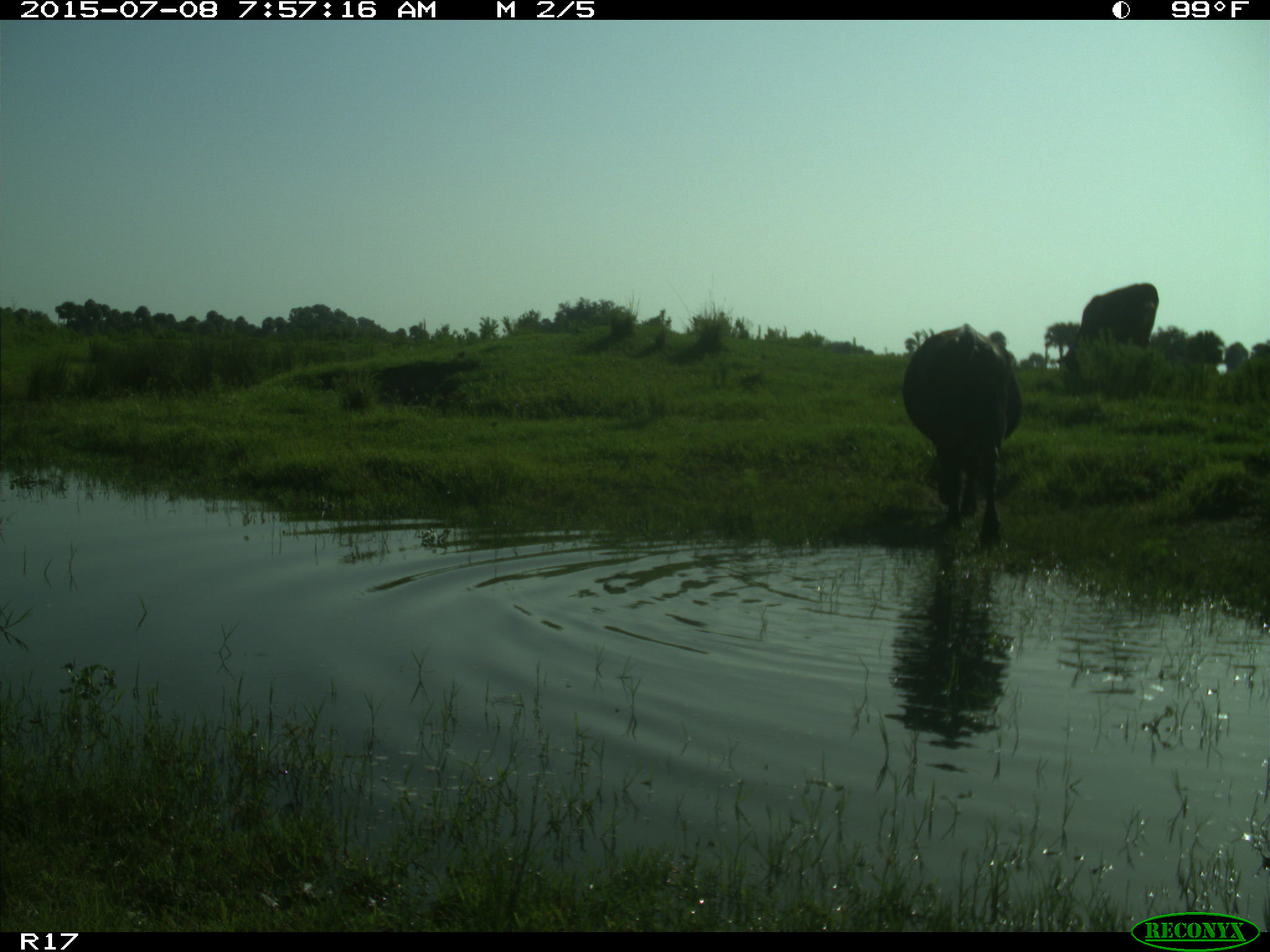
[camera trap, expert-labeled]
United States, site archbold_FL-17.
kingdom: Animalia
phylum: Chordata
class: Mammalia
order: Artiodactyla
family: Bovidae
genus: Bos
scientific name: Bos taurus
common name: domestic cow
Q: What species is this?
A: Bos taurus (domestic cow).